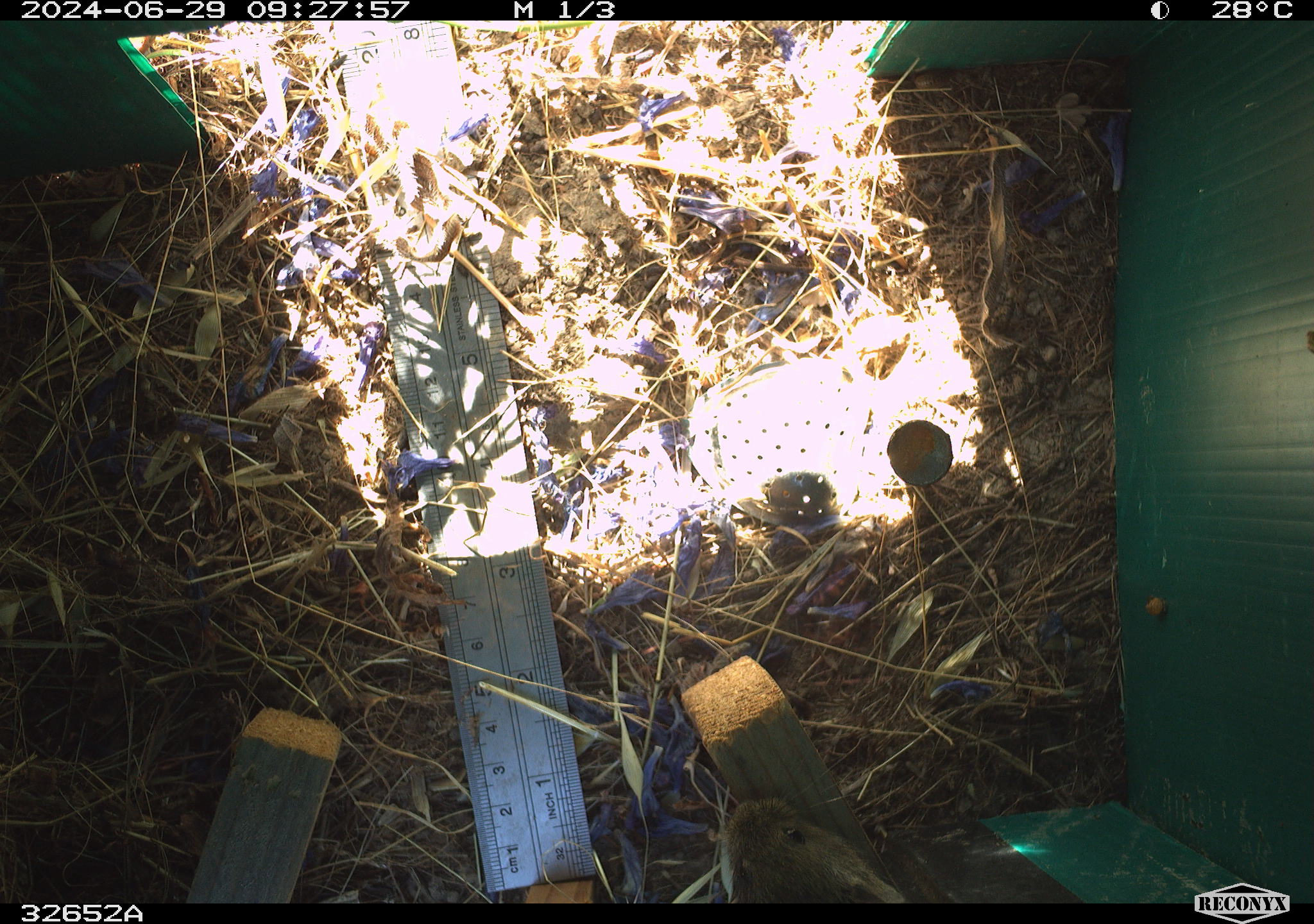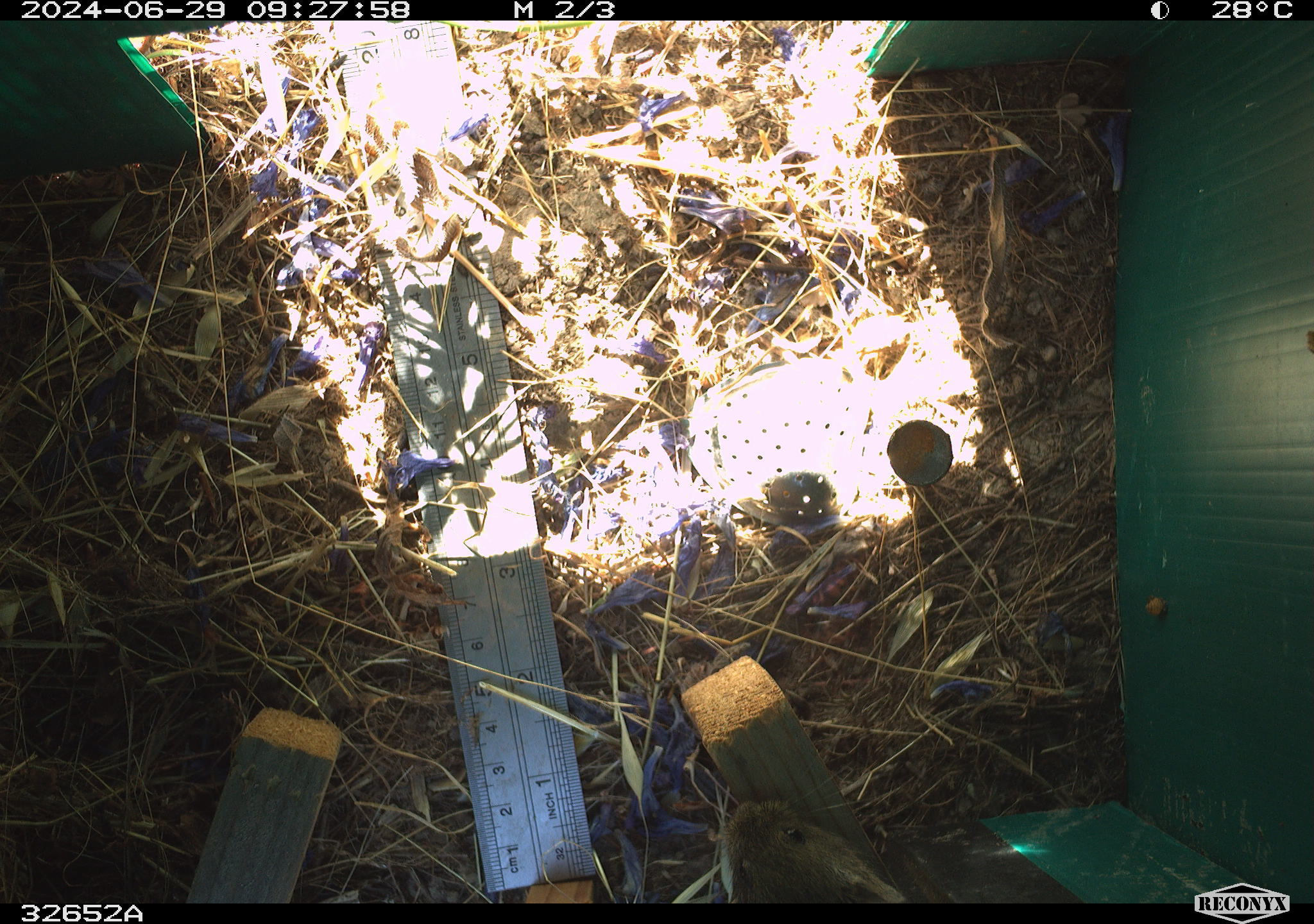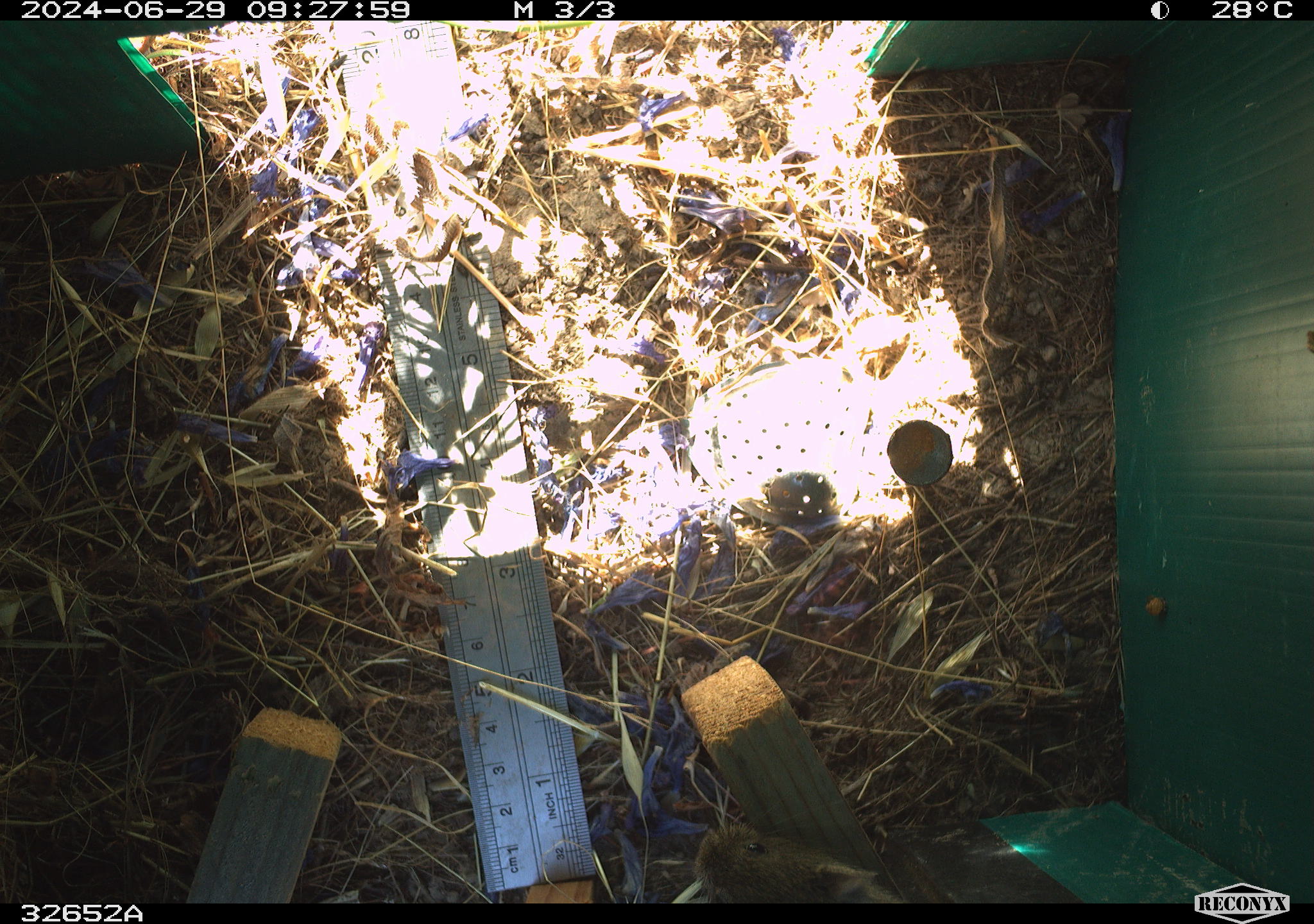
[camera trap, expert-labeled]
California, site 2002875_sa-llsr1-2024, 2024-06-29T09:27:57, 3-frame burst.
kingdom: Animalia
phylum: Chordata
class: Mammalia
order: Rodentia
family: Cricetidae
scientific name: Arvicolinae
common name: voles, lemmings, and muskrats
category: arvicolinae subfamily